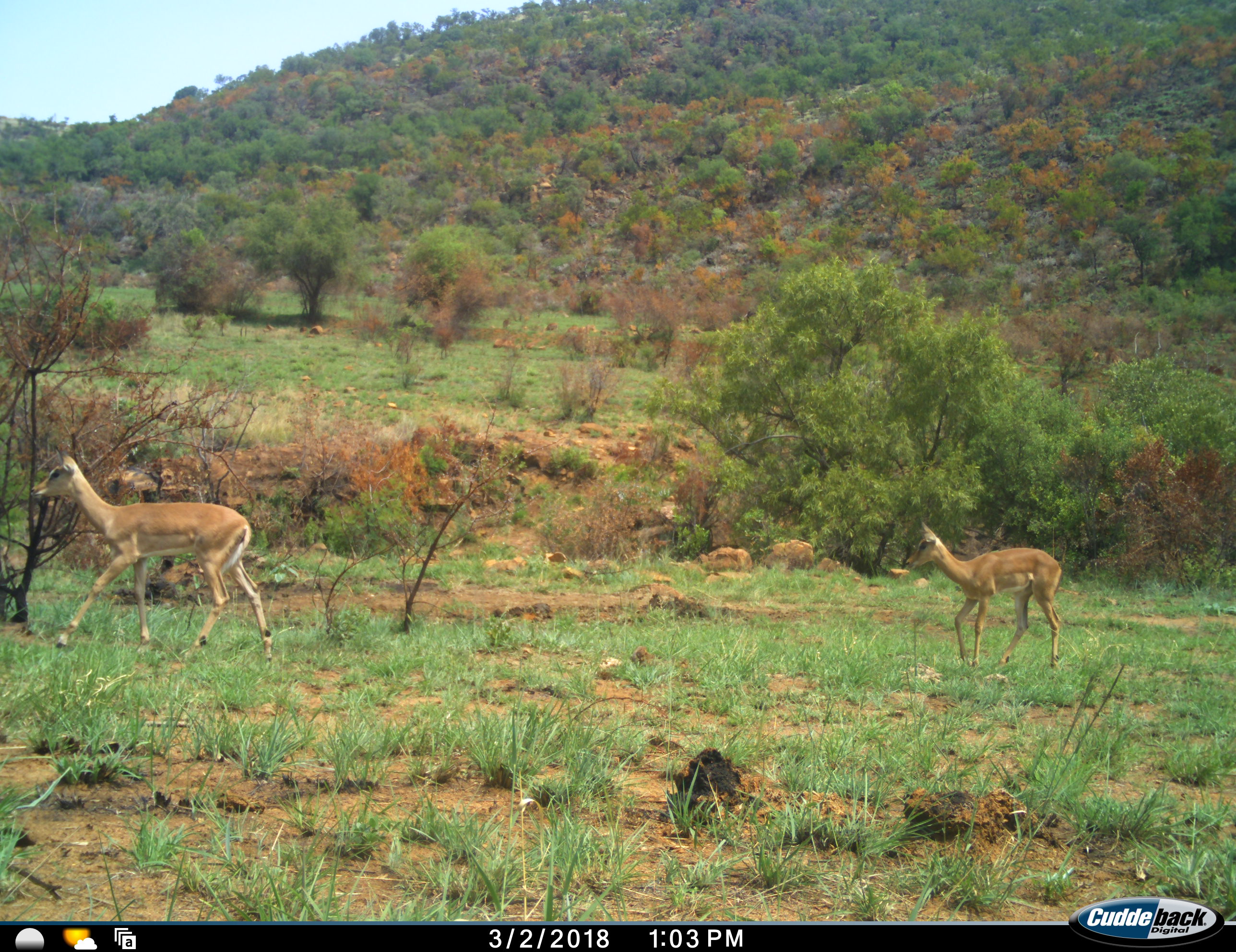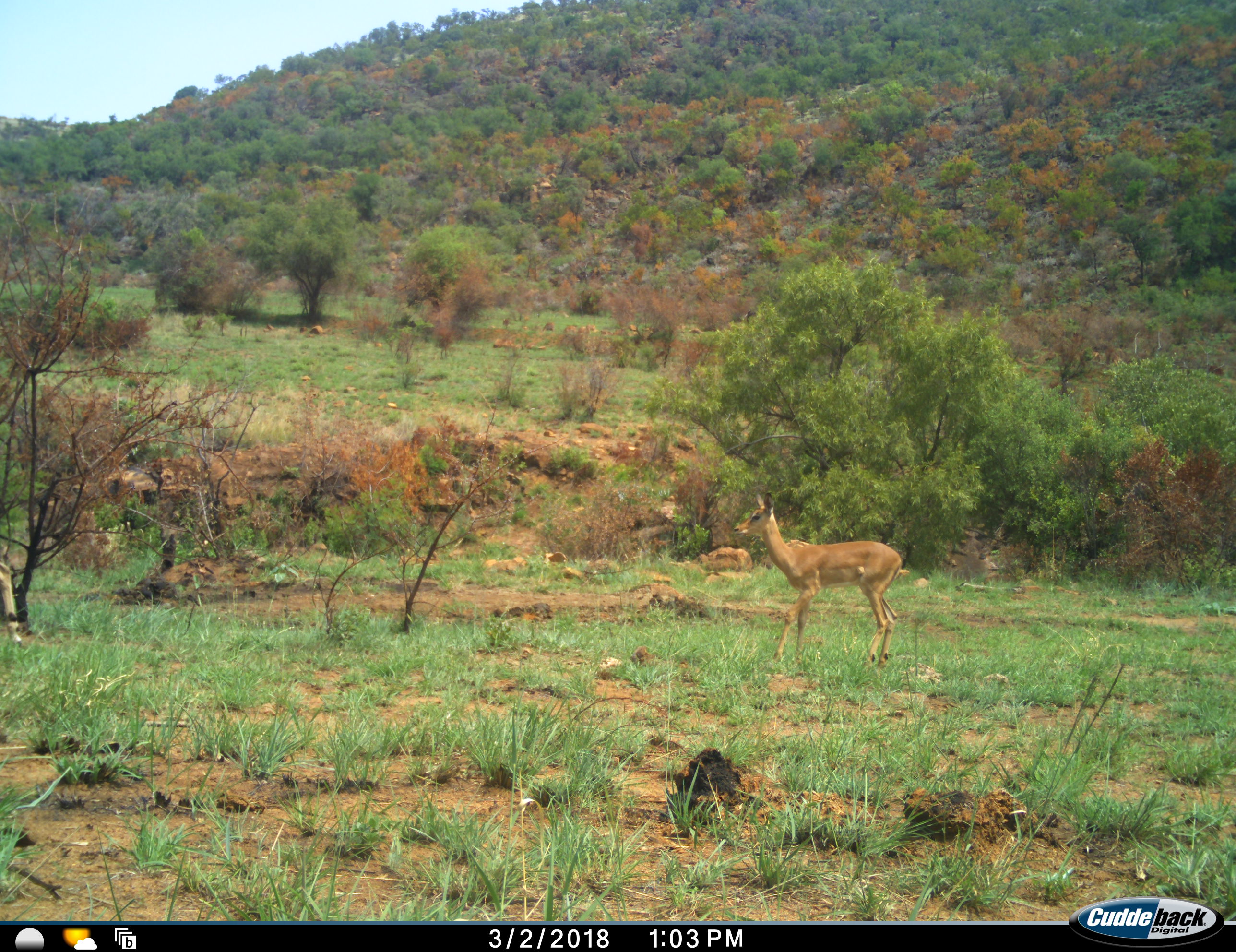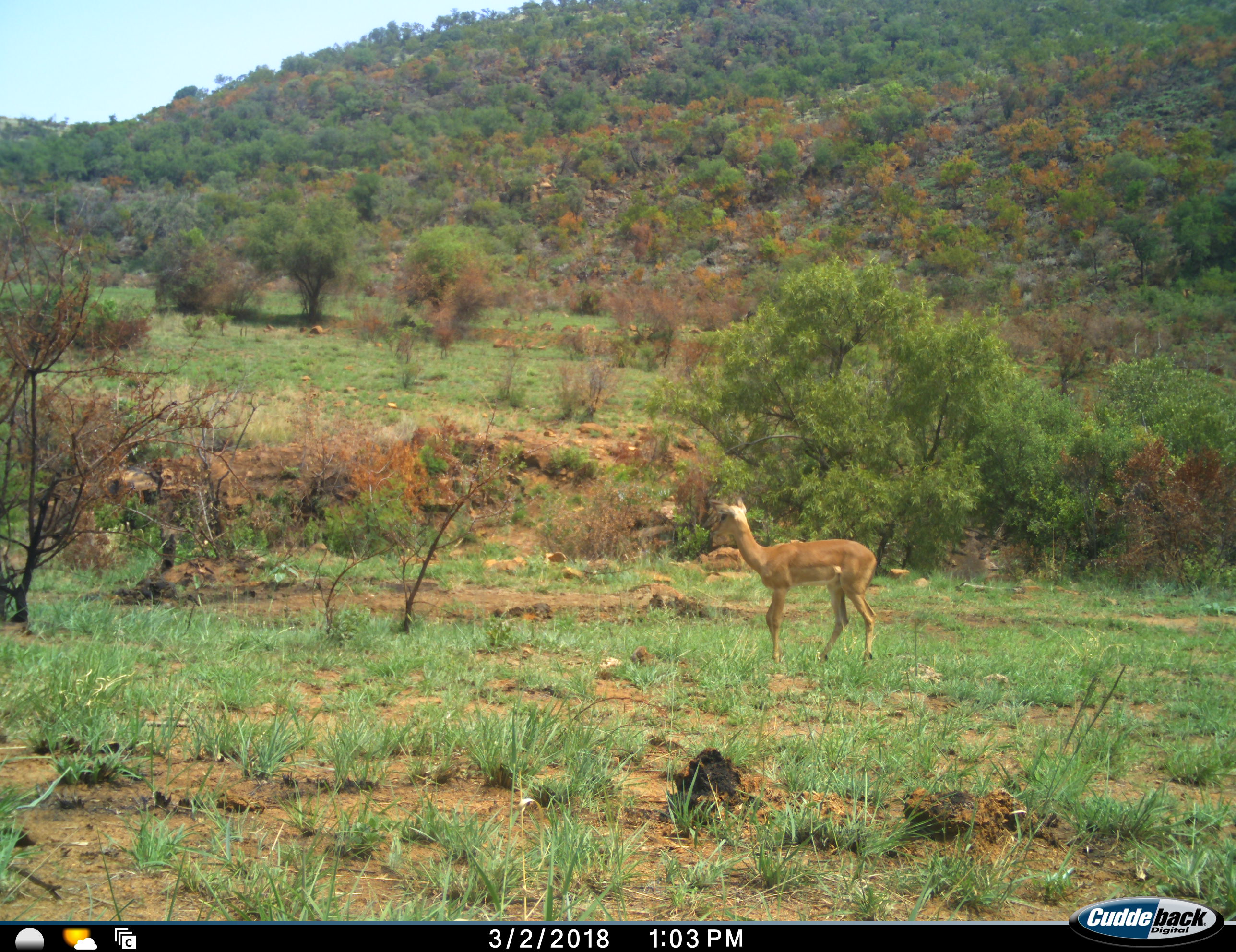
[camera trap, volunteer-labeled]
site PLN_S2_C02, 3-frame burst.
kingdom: Animalia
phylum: Chordata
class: Mammalia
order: Artiodactyla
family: Bovidae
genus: Aepyceros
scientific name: Aepyceros melampus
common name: impala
Impala (Aepyceros melampus), count 2. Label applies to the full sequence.